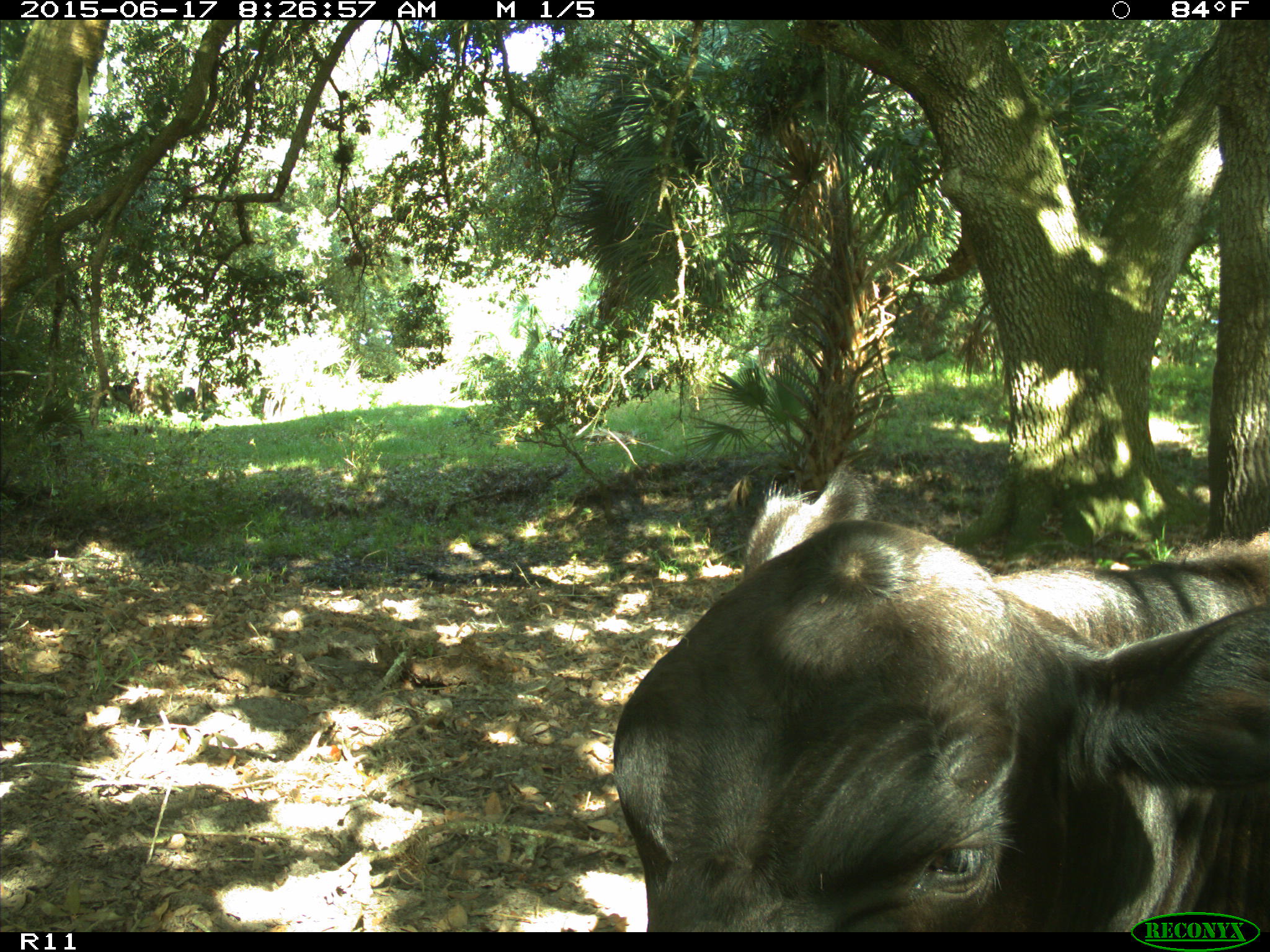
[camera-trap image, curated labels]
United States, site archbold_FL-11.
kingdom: Animalia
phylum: Chordata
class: Mammalia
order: Artiodactyla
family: Bovidae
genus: Bos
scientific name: Bos taurus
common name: domestic cow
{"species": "Bos taurus (domestic cow)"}